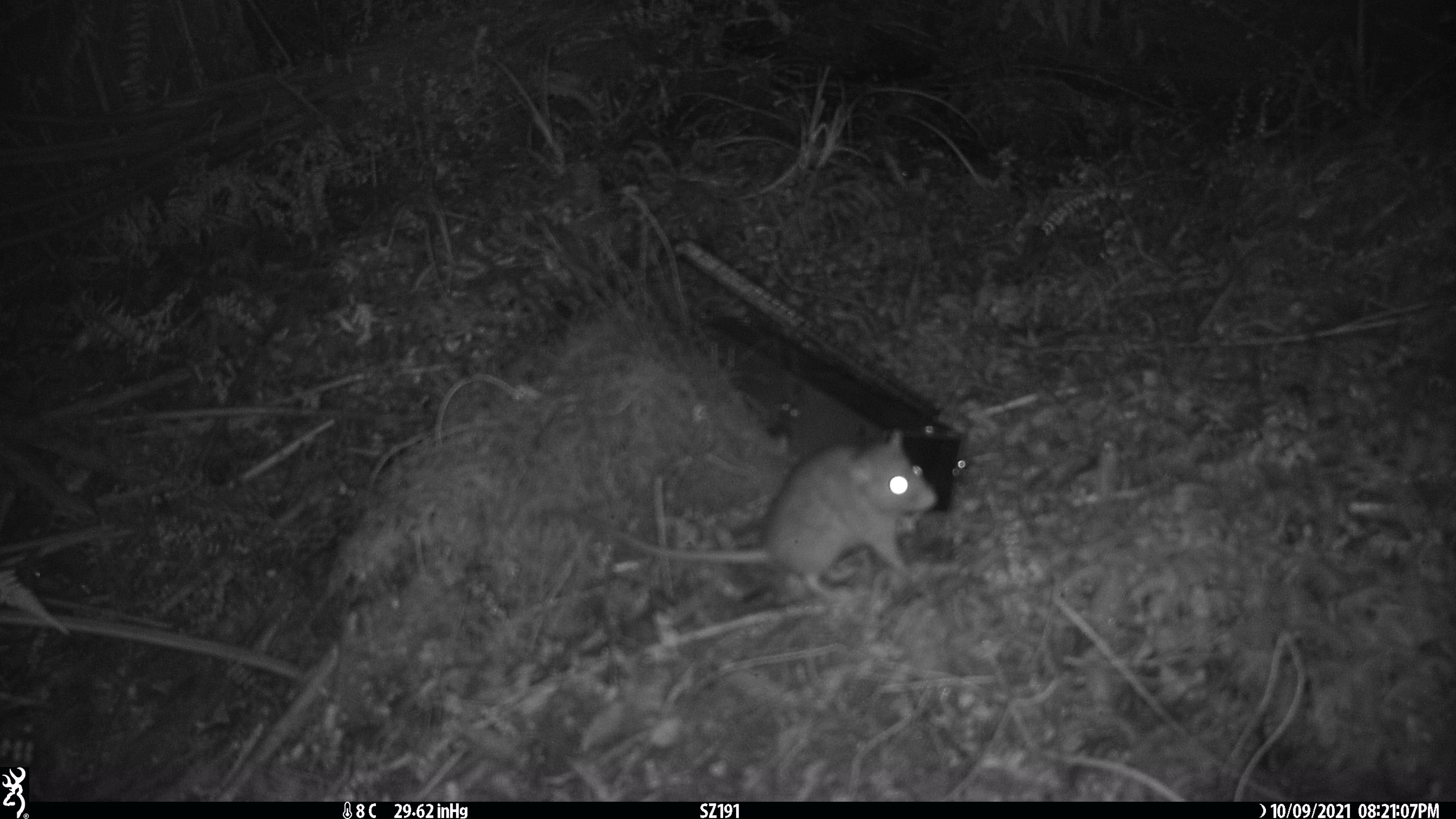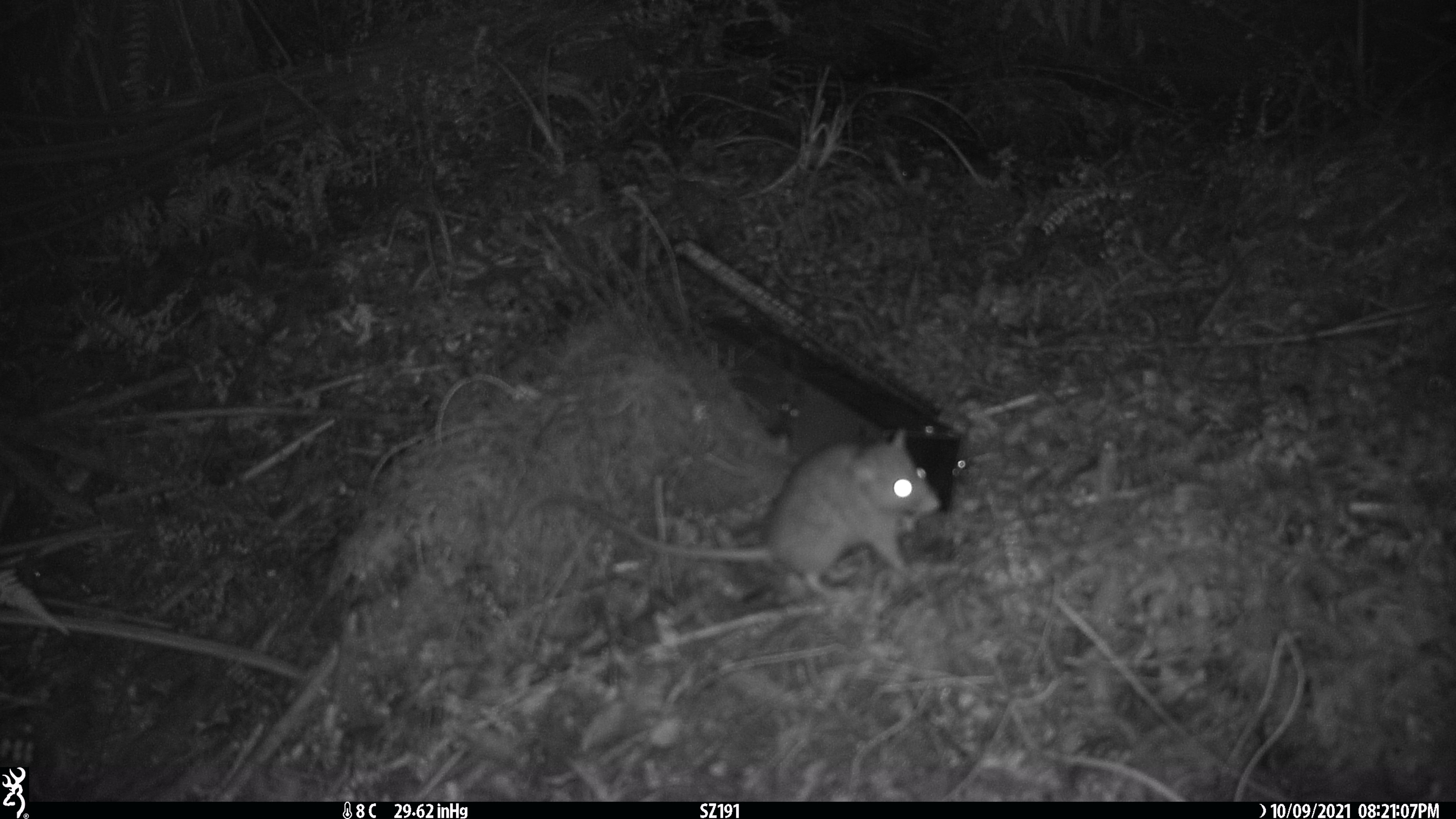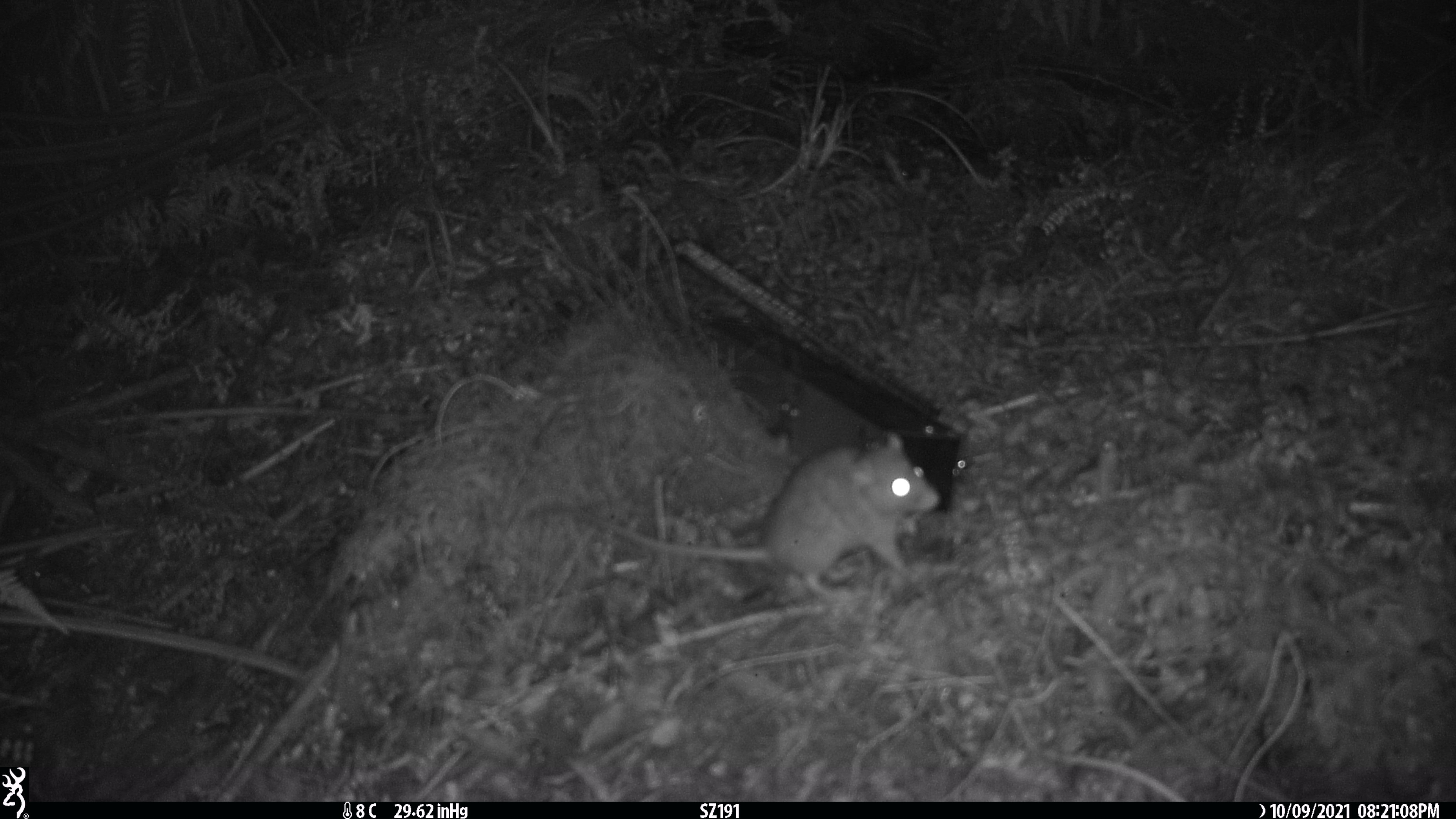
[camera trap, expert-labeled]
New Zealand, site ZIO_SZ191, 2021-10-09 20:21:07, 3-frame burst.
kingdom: Animalia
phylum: Chordata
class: Mammalia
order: Rodentia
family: Muridae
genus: Rattus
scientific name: Rattus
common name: rat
Rat (Rattus).